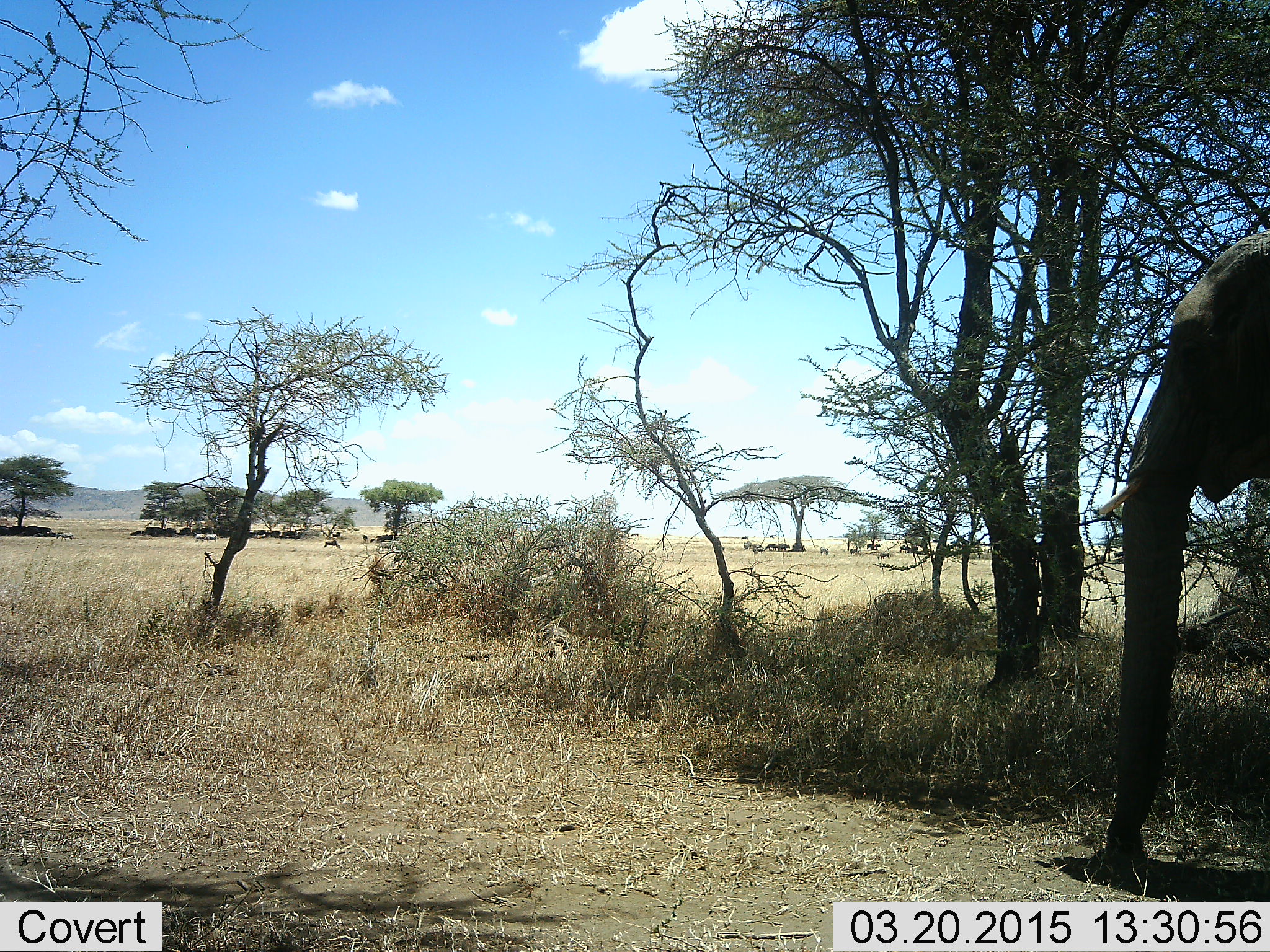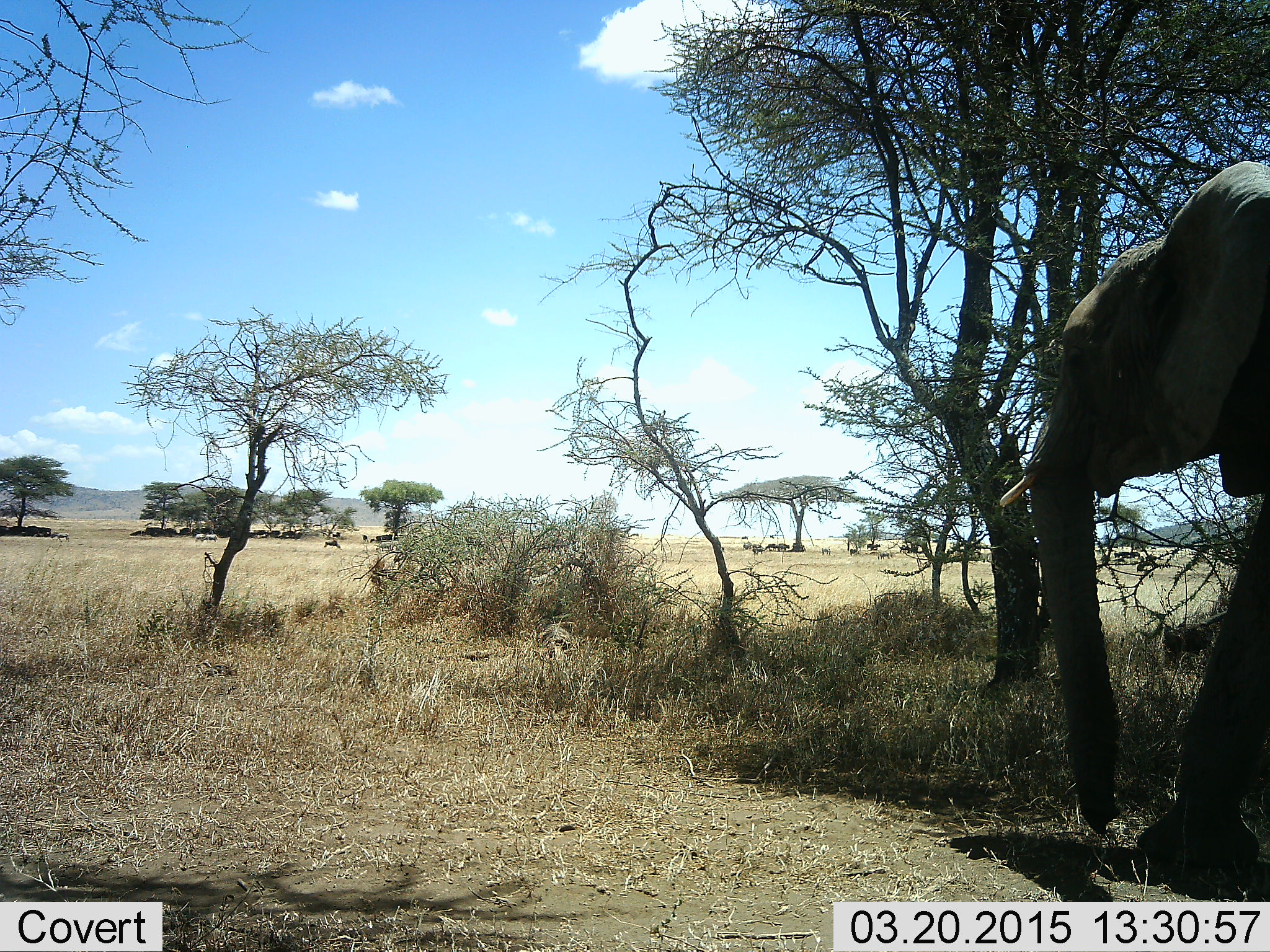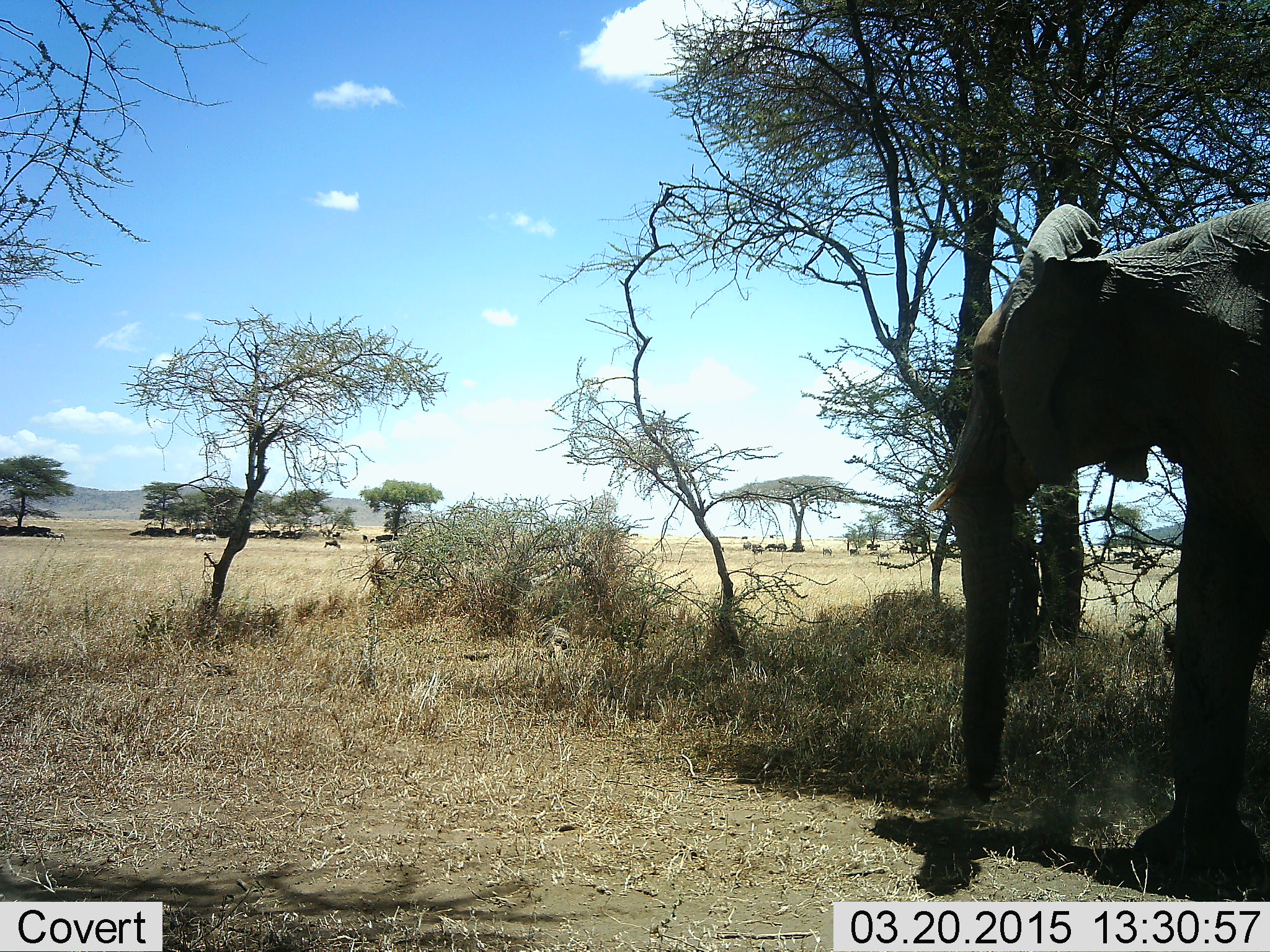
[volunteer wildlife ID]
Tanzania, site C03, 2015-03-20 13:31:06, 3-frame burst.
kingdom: Animalia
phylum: Chordata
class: Mammalia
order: Proboscidea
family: Elephantidae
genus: Loxodonta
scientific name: Loxodonta africana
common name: african bush elephant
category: elephant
Elephant (african bush elephant) (Loxodonta africana), count 1. Behavior (volunteer vote fractions): standing 8%, resting 0%, moving 92%, interacting 0%. Young present (vote fraction): 0%. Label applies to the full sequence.